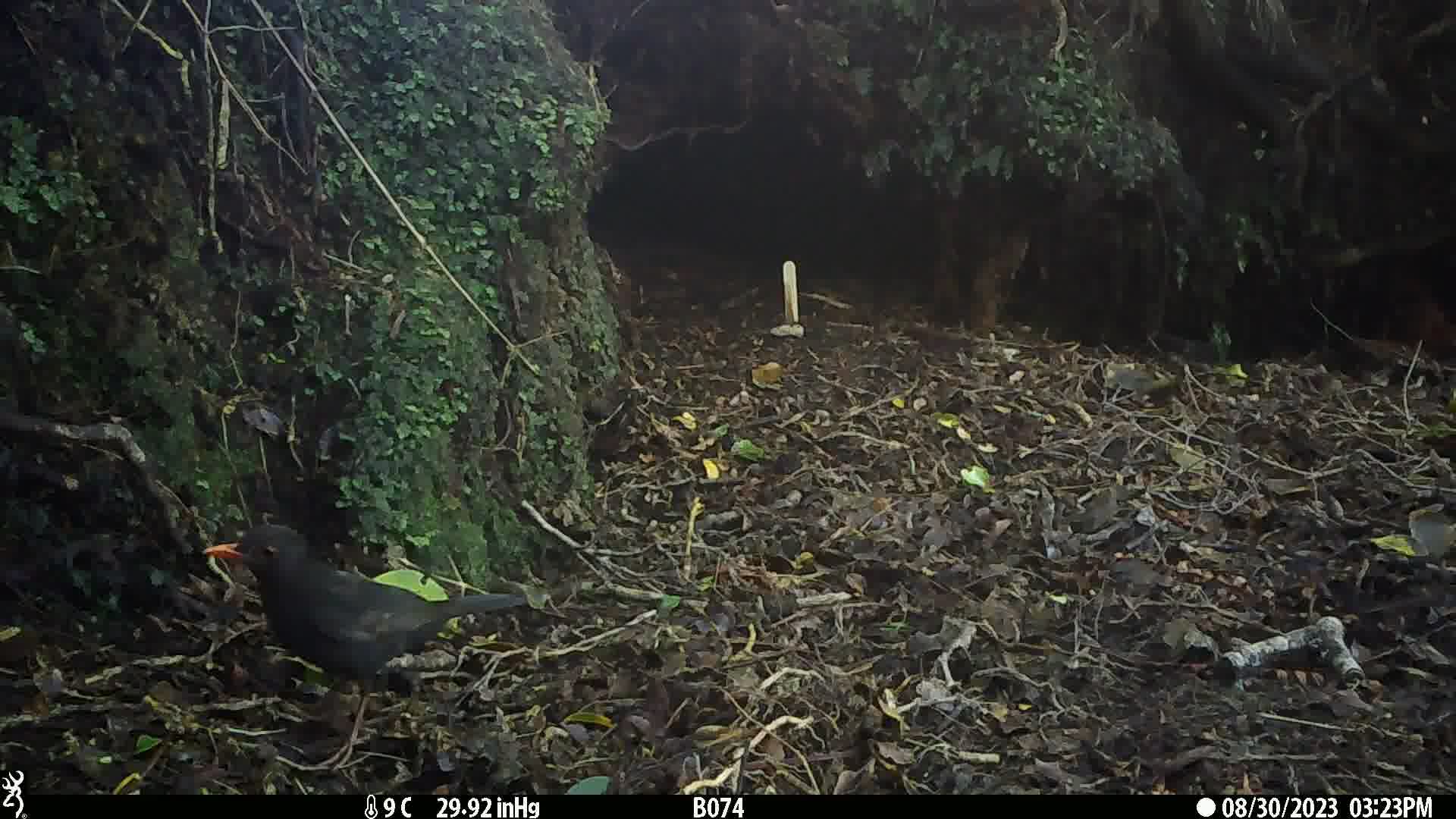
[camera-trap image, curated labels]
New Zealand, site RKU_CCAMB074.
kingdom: Animalia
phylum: Chordata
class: Aves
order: Passeriformes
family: Turdidae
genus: Turdus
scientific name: Turdus merula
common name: eurasian blackbird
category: blackbird